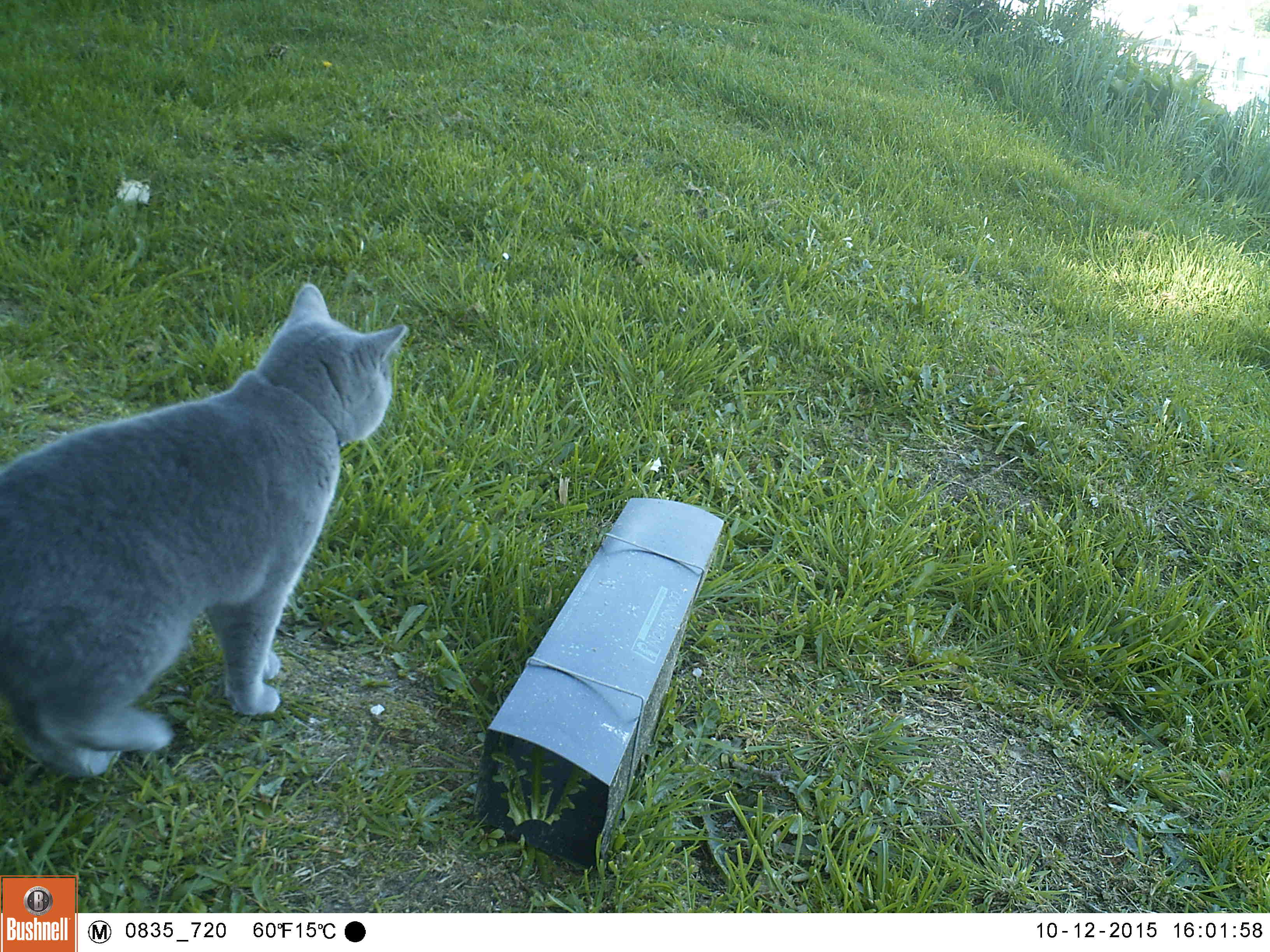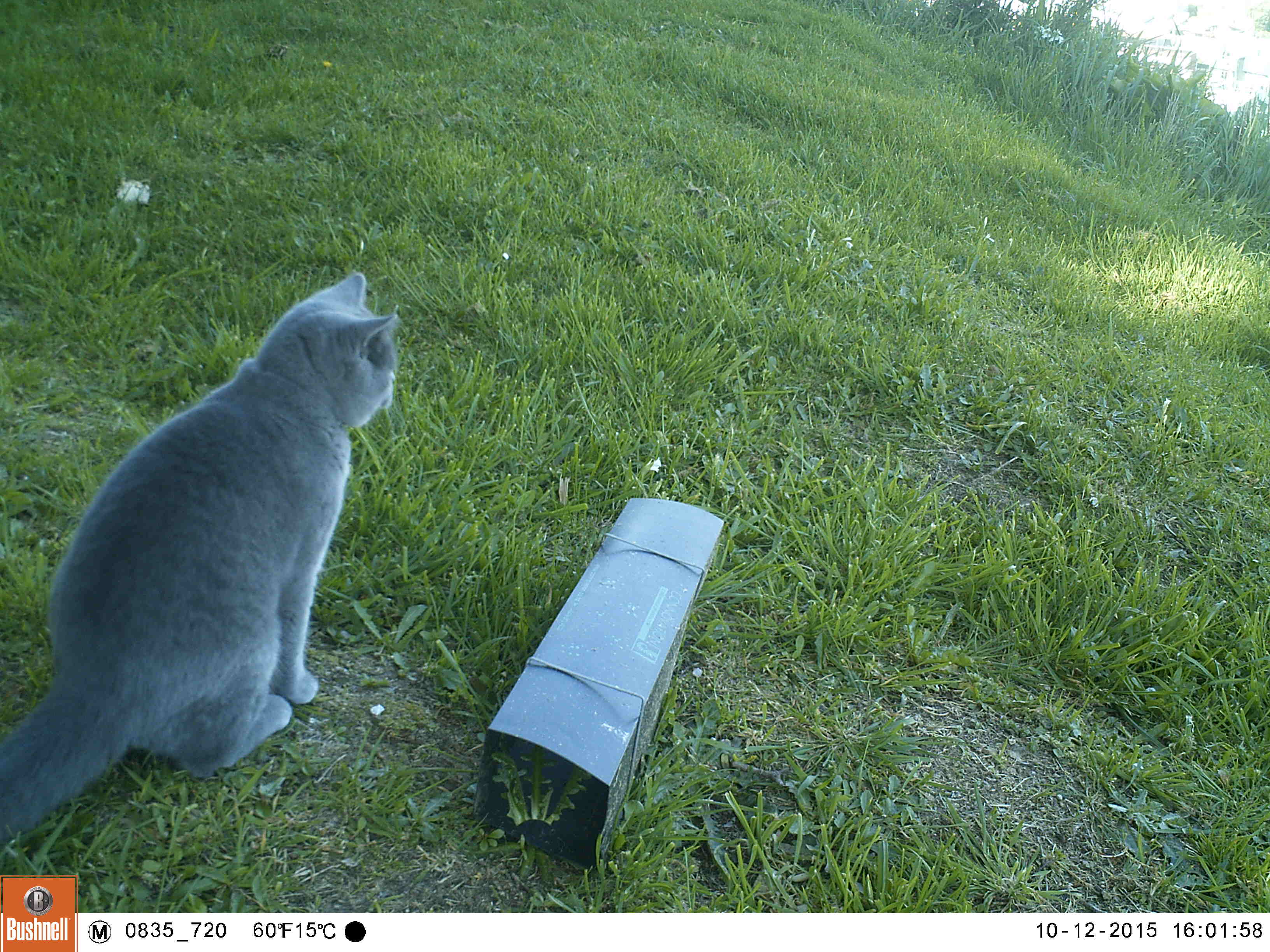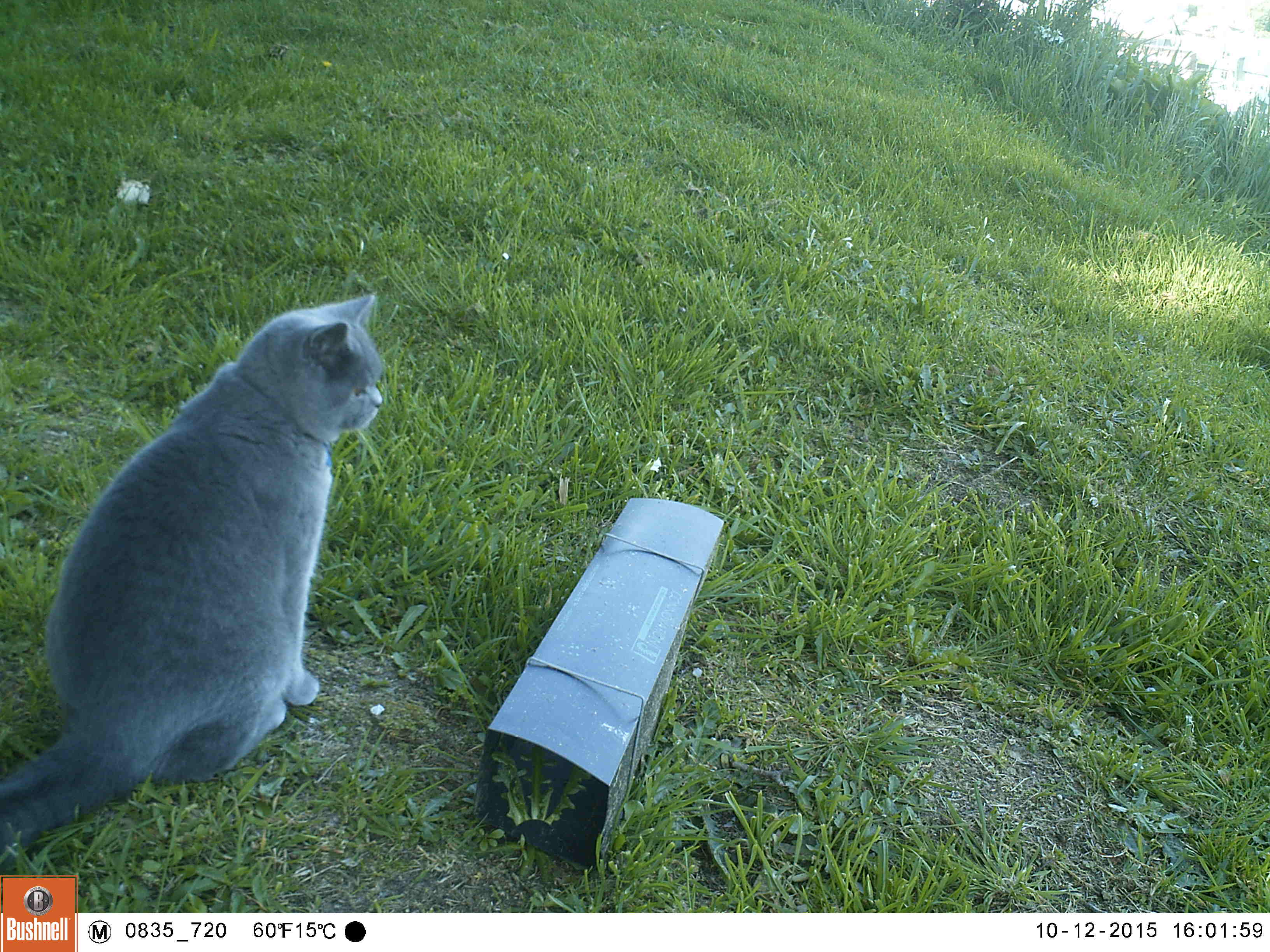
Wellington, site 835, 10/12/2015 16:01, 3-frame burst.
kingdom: Animalia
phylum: Chordata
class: Mammalia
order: Carnivora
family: Felidae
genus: Felis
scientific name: Felis catus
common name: cat